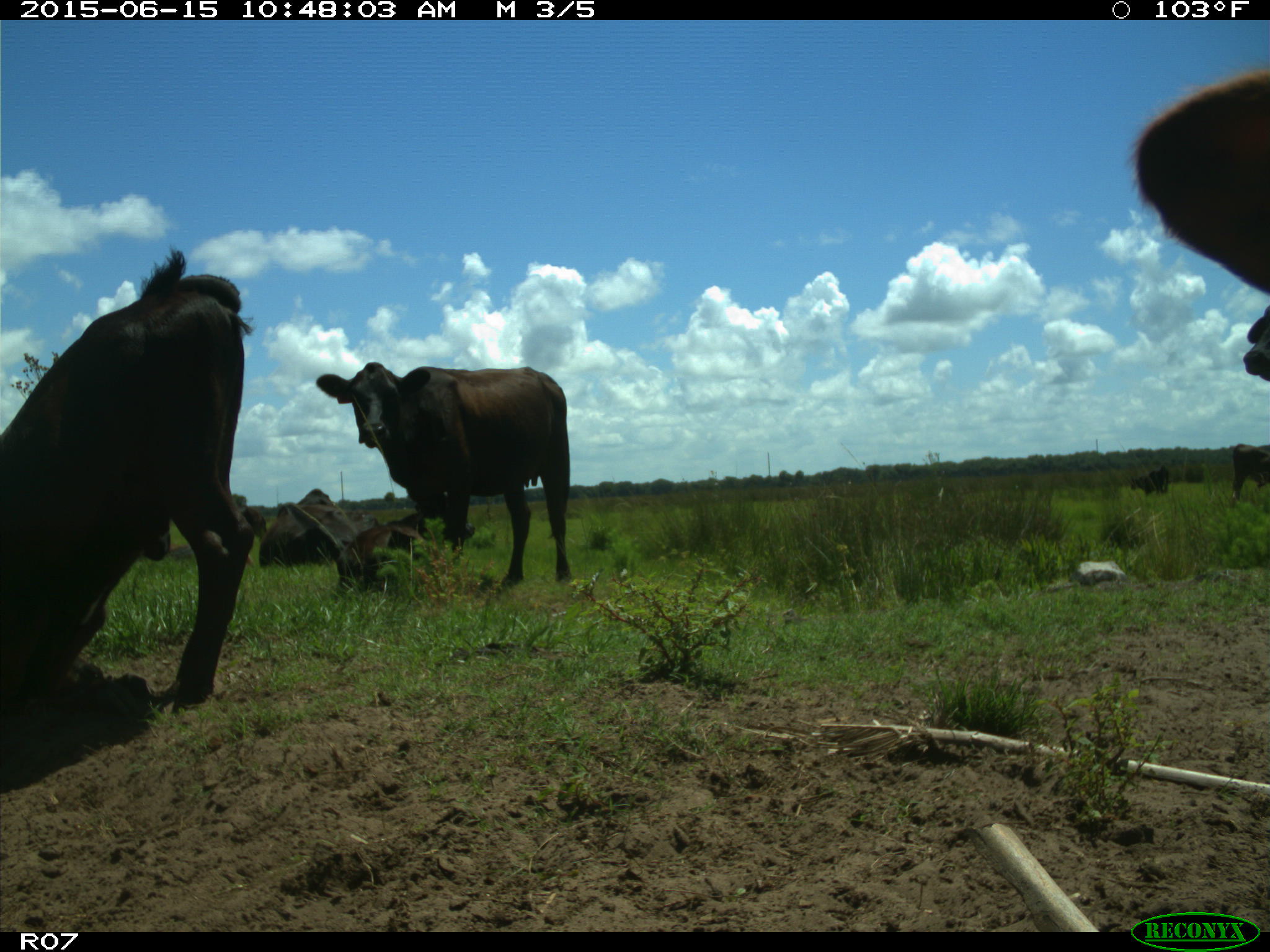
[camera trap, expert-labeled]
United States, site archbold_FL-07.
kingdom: Animalia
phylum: Chordata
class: Mammalia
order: Artiodactyla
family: Bovidae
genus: Bos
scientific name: Bos taurus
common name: domestic cow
Bos taurus (domestic cow).